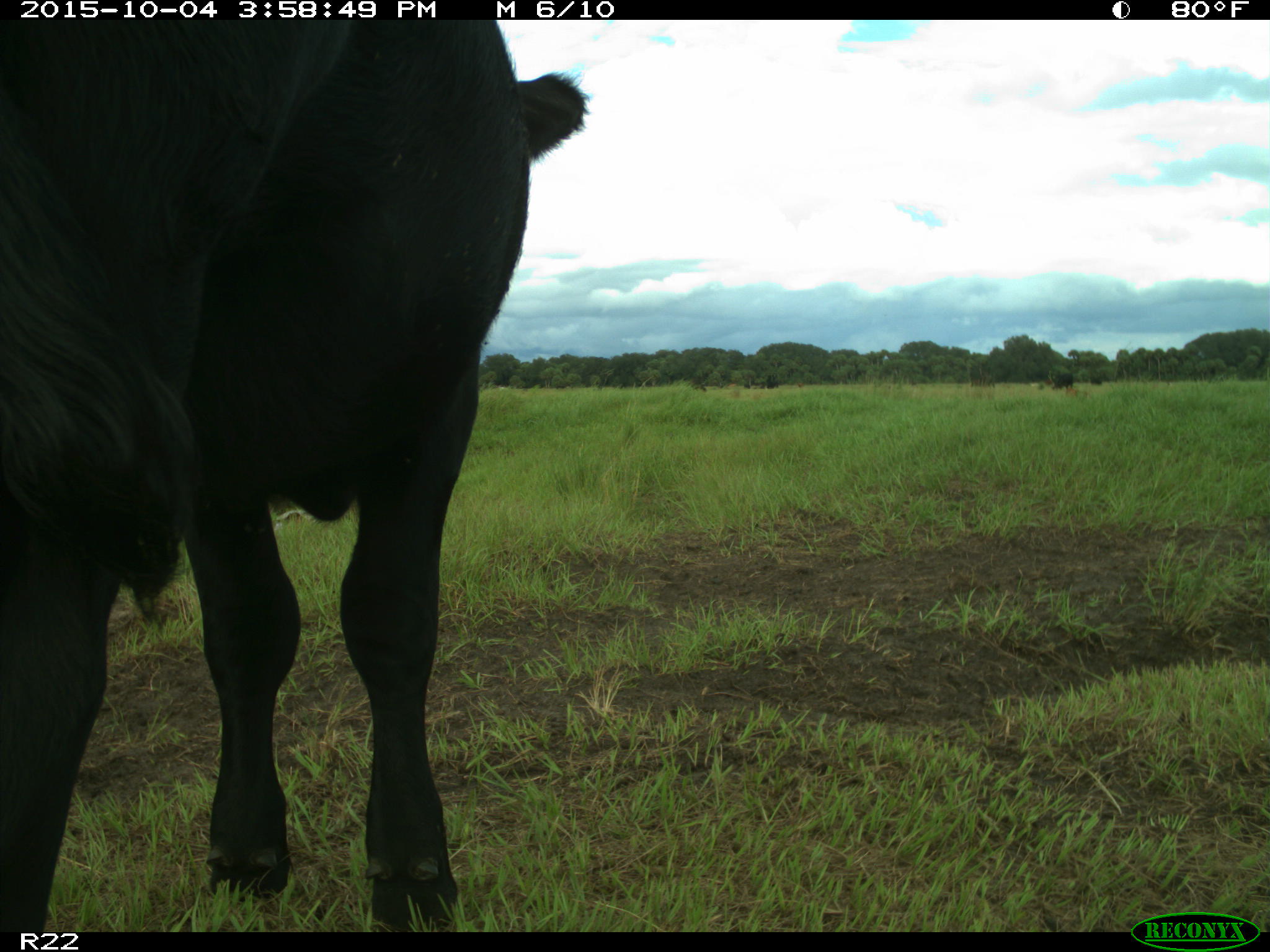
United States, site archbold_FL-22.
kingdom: Animalia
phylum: Chordata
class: Mammalia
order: Artiodactyla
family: Bovidae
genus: Bos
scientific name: Bos taurus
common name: domestic cow